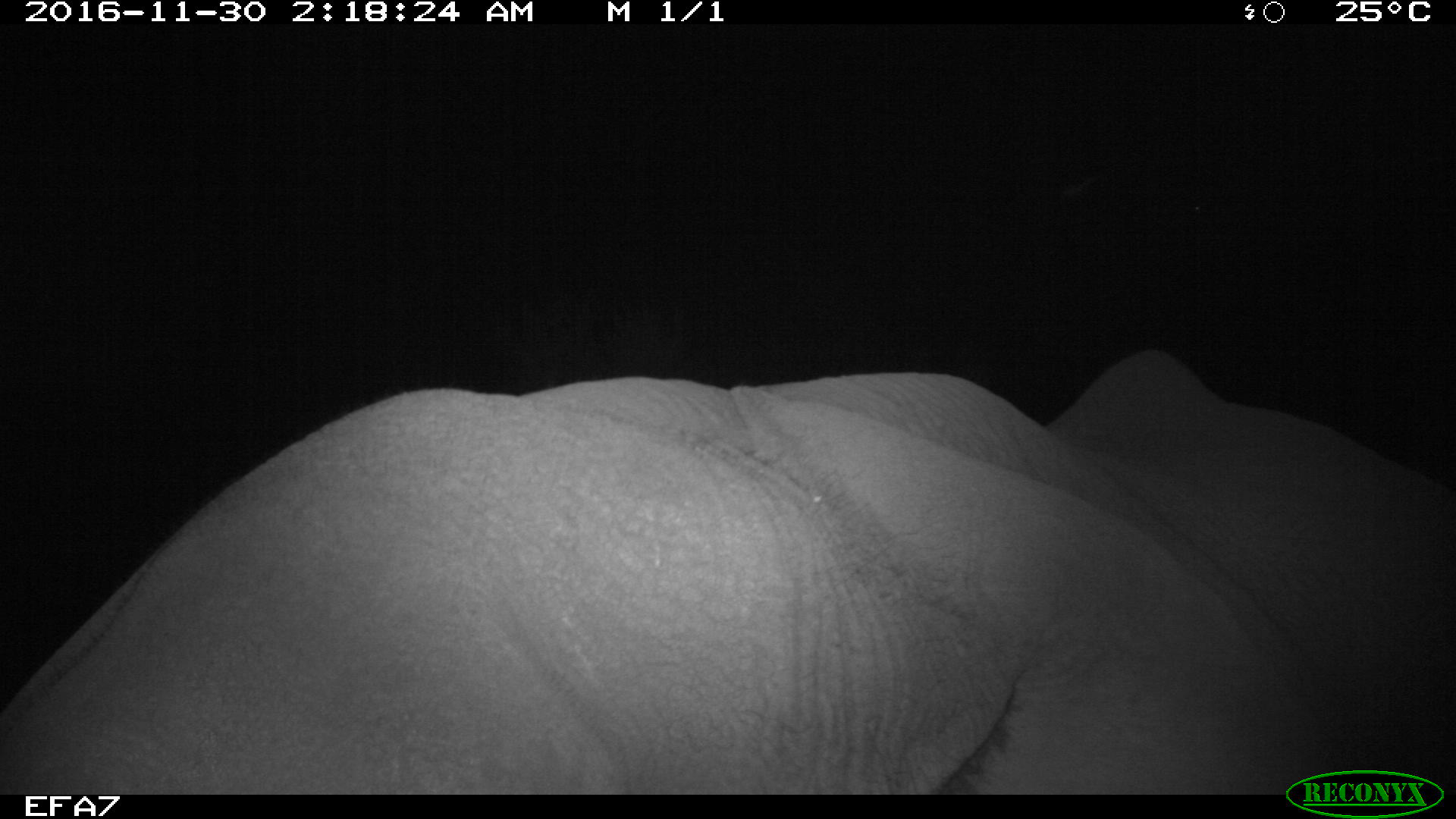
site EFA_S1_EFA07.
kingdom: Animalia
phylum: Chordata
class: Mammalia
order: Proboscidea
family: Elephantidae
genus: Loxodonta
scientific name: Loxodonta africana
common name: african bush elephant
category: elephant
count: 1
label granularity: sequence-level